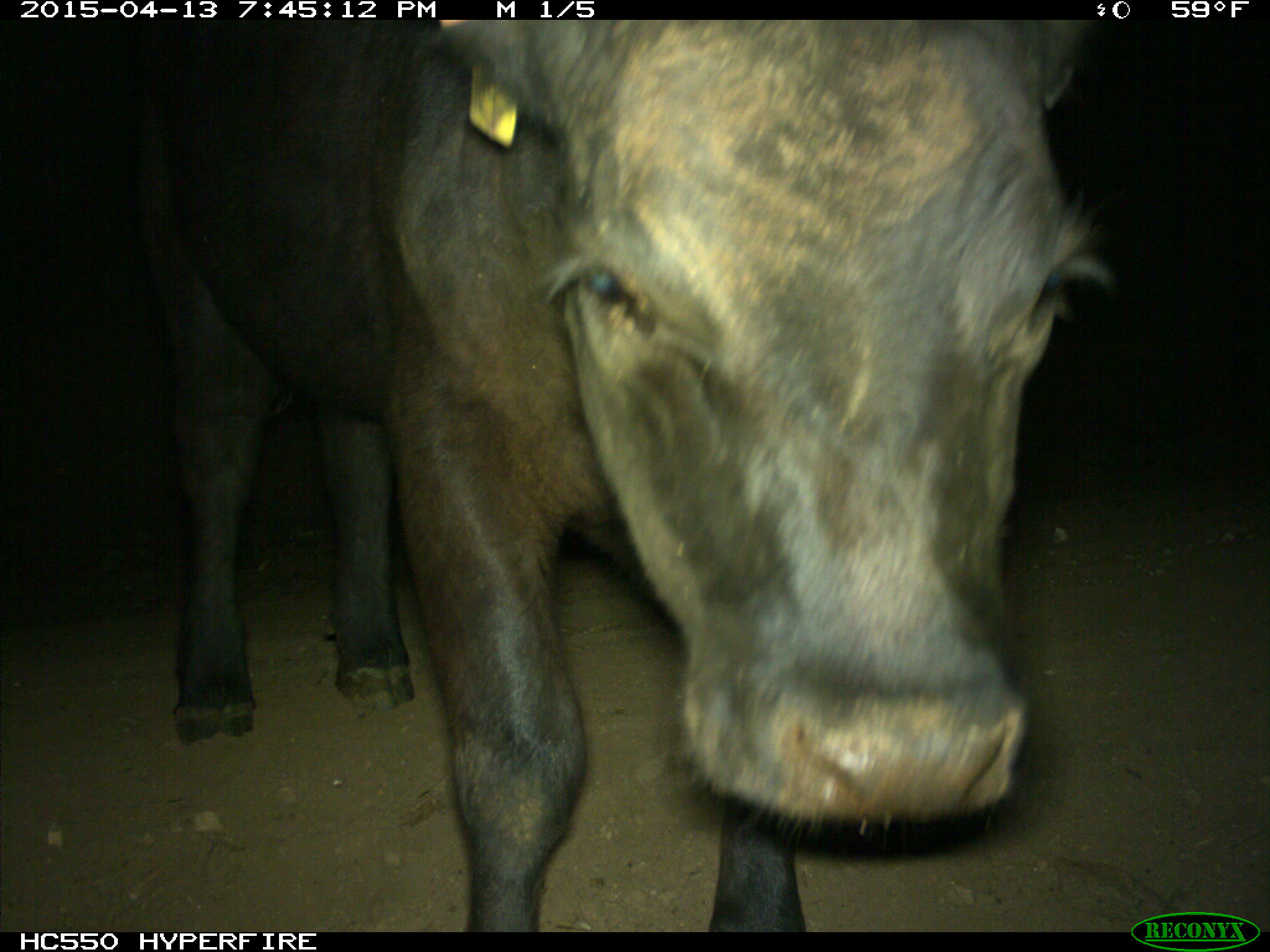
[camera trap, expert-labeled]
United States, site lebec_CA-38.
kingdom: Animalia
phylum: Chordata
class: Mammalia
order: Artiodactyla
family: Bovidae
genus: Bos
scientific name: Bos taurus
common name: domestic cow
Bos taurus (domestic cow).